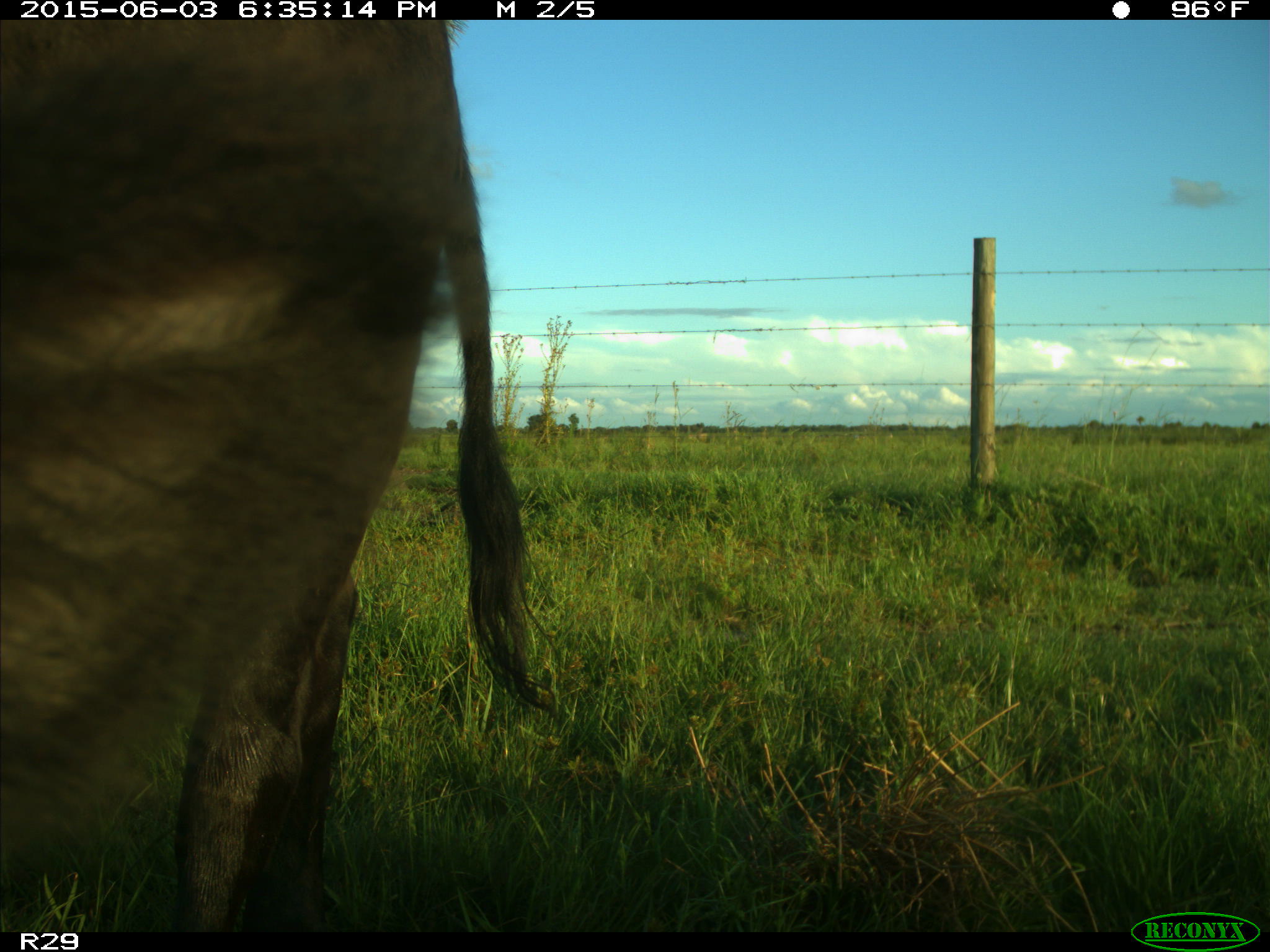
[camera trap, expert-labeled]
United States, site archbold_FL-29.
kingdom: Animalia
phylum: Chordata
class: Mammalia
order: Artiodactyla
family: Bovidae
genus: Bos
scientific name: Bos taurus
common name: domestic cow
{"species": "Bos taurus (domestic cow)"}